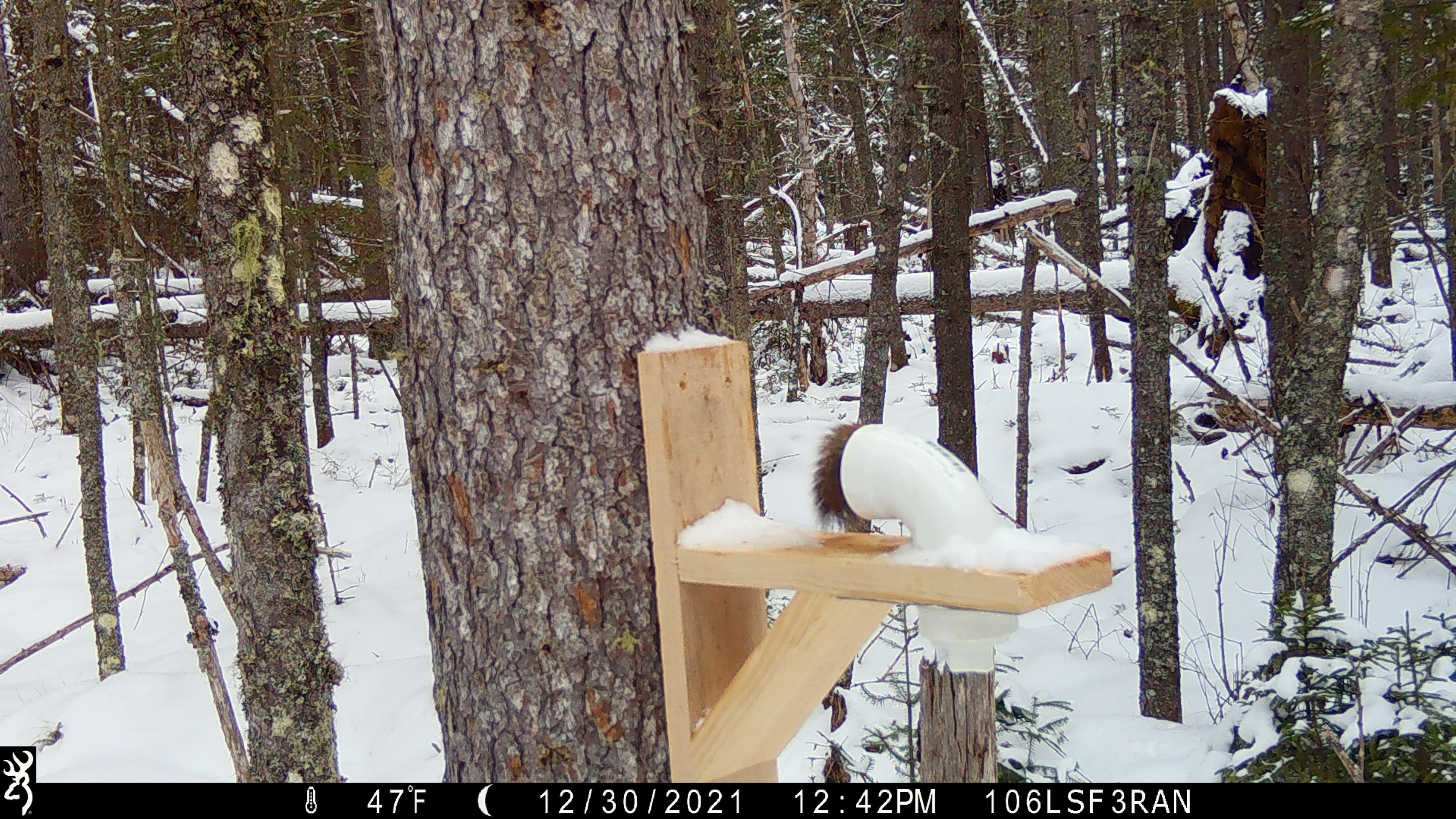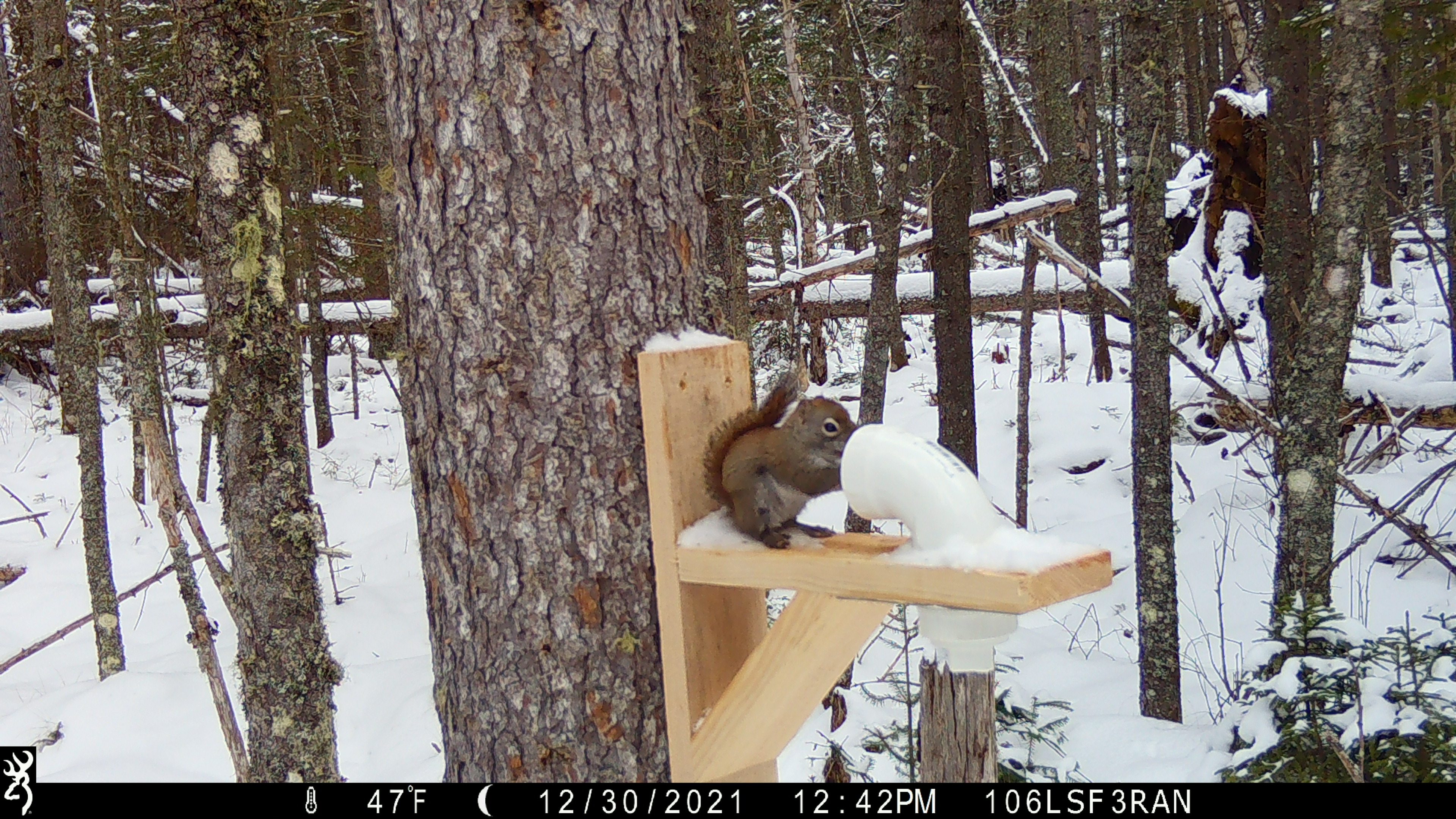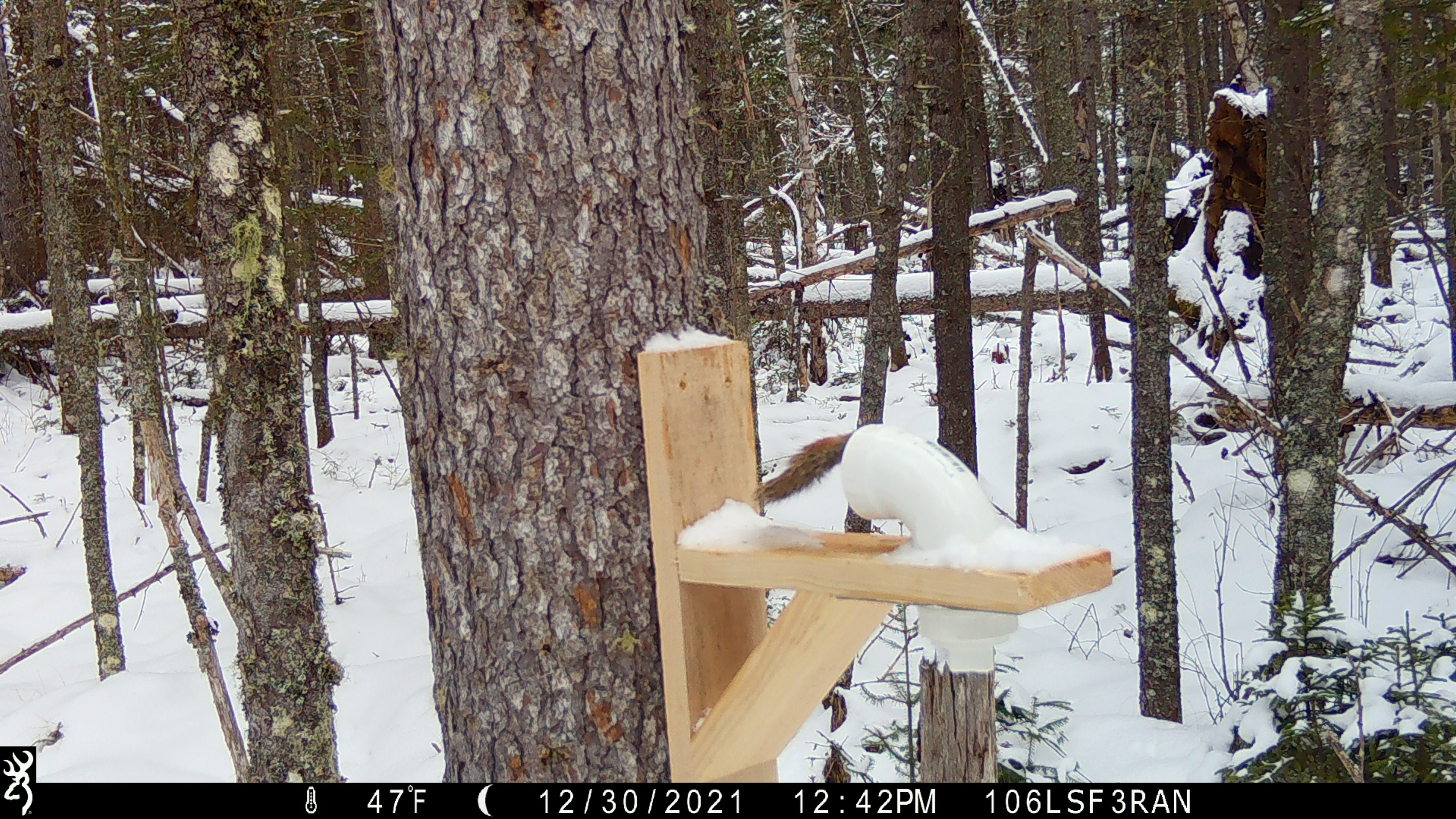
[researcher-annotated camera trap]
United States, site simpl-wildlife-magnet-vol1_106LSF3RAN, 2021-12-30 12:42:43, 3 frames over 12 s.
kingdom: Animalia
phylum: Chordata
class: Mammalia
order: Rodentia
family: Sciuridae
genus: Tamiasciurus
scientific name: Tamiasciurus hudsonicus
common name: red squirrel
Red squirrel (Tamiasciurus hudsonicus).